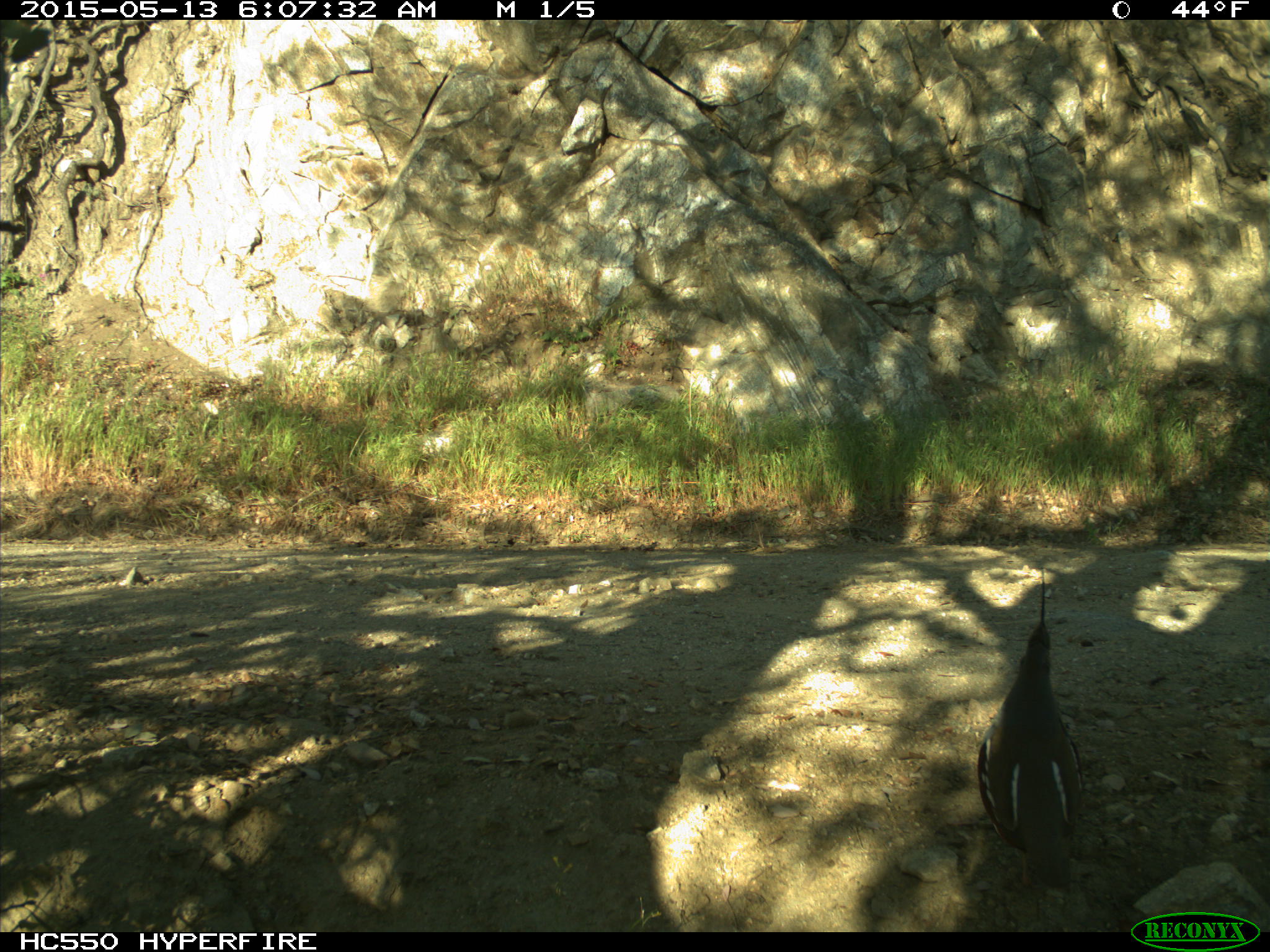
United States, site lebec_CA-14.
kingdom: Animalia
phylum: Chordata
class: Aves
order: Galliformes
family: Odontophoridae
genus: Callipepla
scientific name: Callipepla californica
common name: california quail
Callipepla californica (california quail).